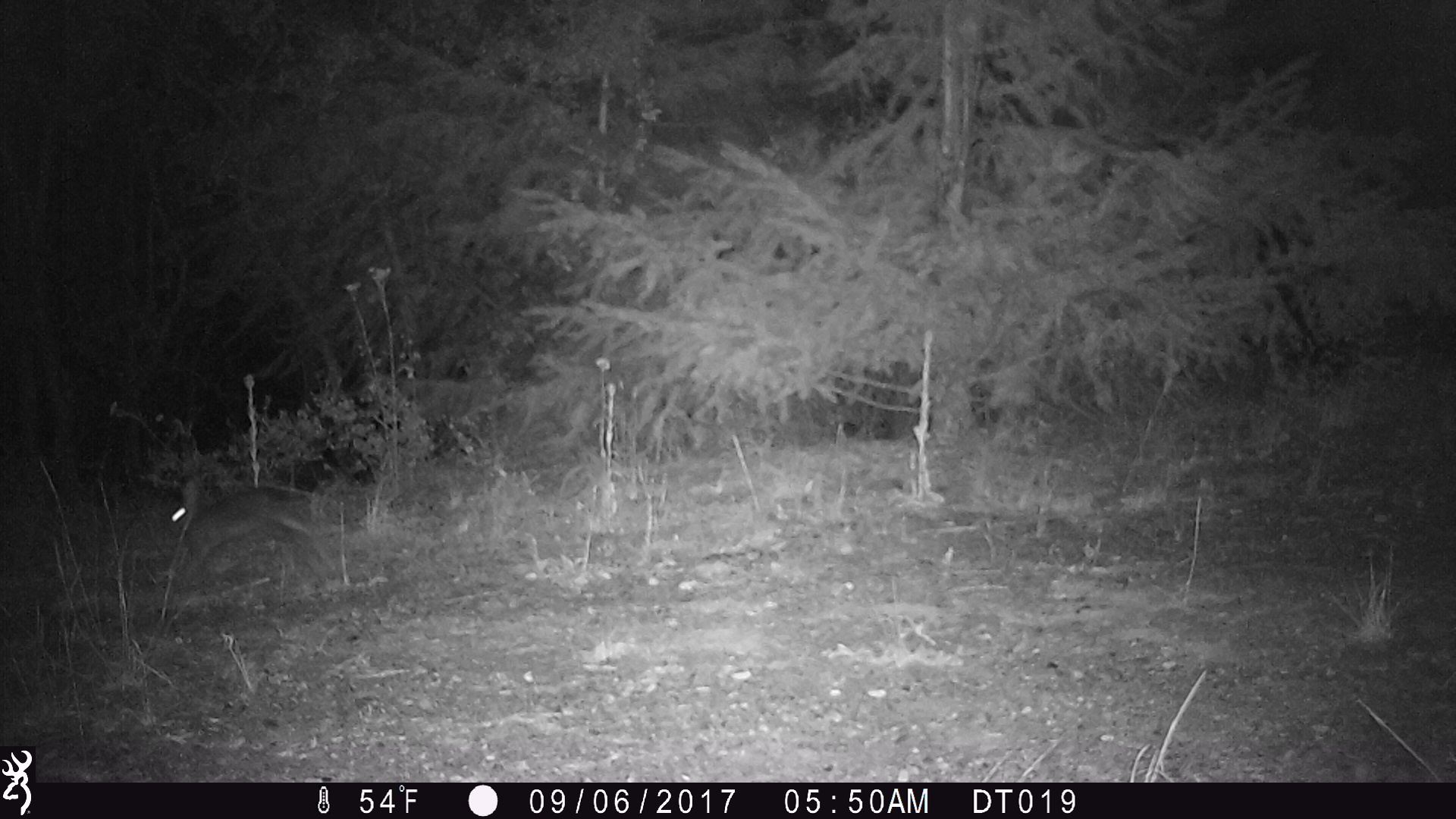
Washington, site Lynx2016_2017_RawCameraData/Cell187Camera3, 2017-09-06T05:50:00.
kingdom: Animalia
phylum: Chordata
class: Mammalia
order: Lagomorpha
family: Leporidae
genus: Lepus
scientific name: Lepus americanus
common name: snowshoe hare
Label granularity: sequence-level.